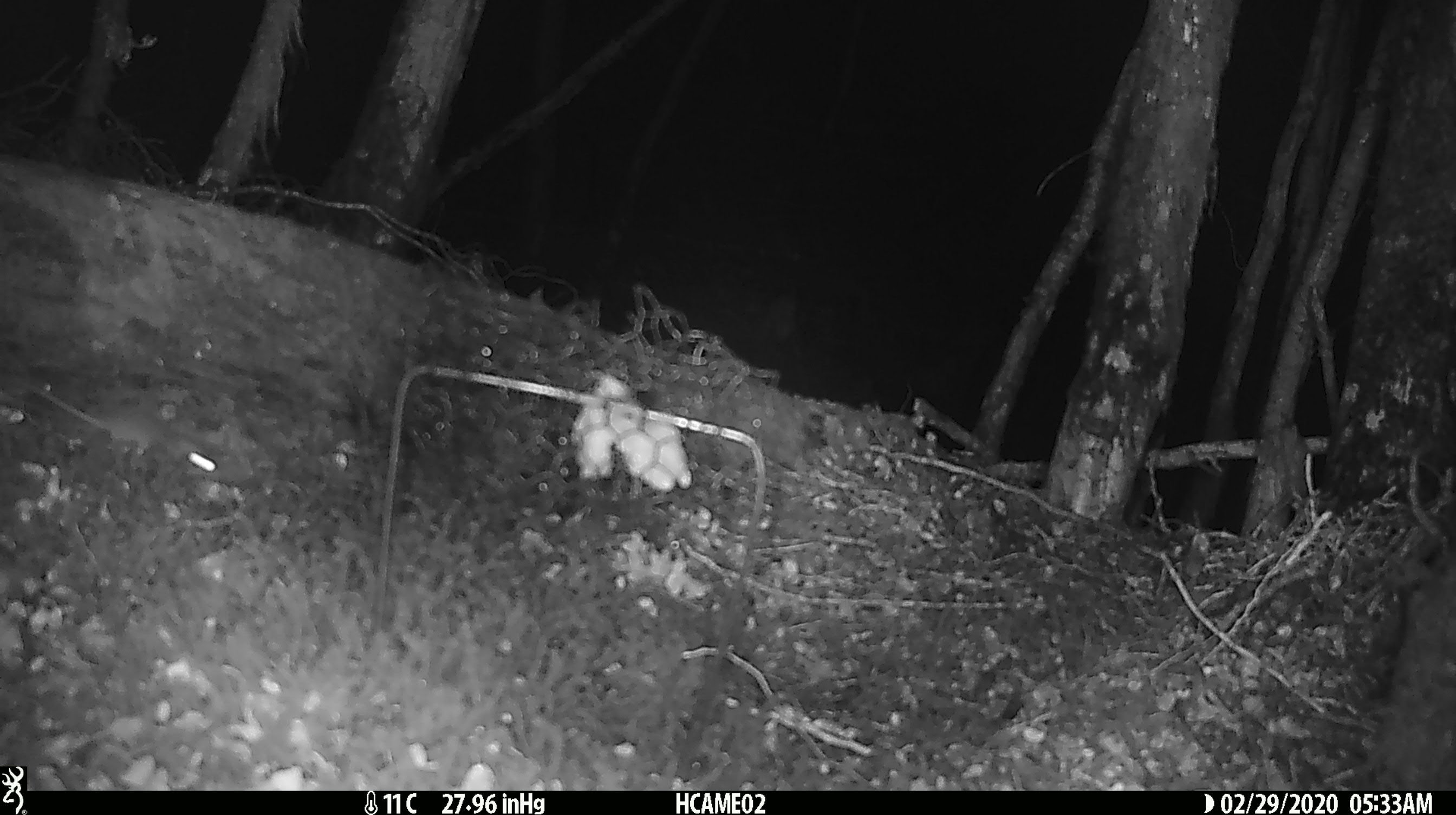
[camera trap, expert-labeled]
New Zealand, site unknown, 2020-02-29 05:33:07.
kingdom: Animalia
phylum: Chordata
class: Mammalia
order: Rodentia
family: Muridae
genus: Mus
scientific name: Mus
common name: mouse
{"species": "mouse (Mus)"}